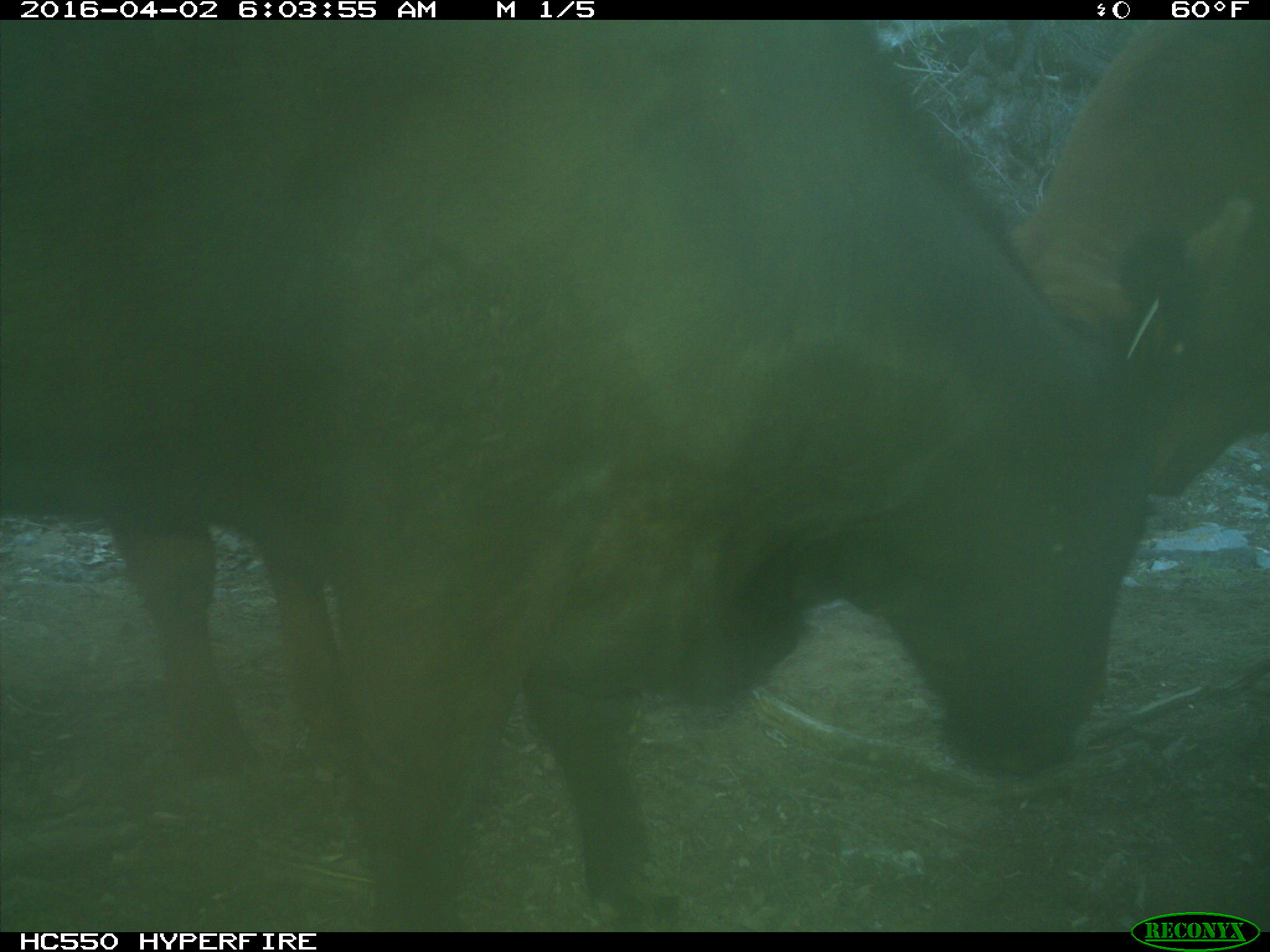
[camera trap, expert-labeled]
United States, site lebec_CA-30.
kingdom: Animalia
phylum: Chordata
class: Mammalia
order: Artiodactyla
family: Bovidae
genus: Bos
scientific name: Bos taurus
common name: domestic cow